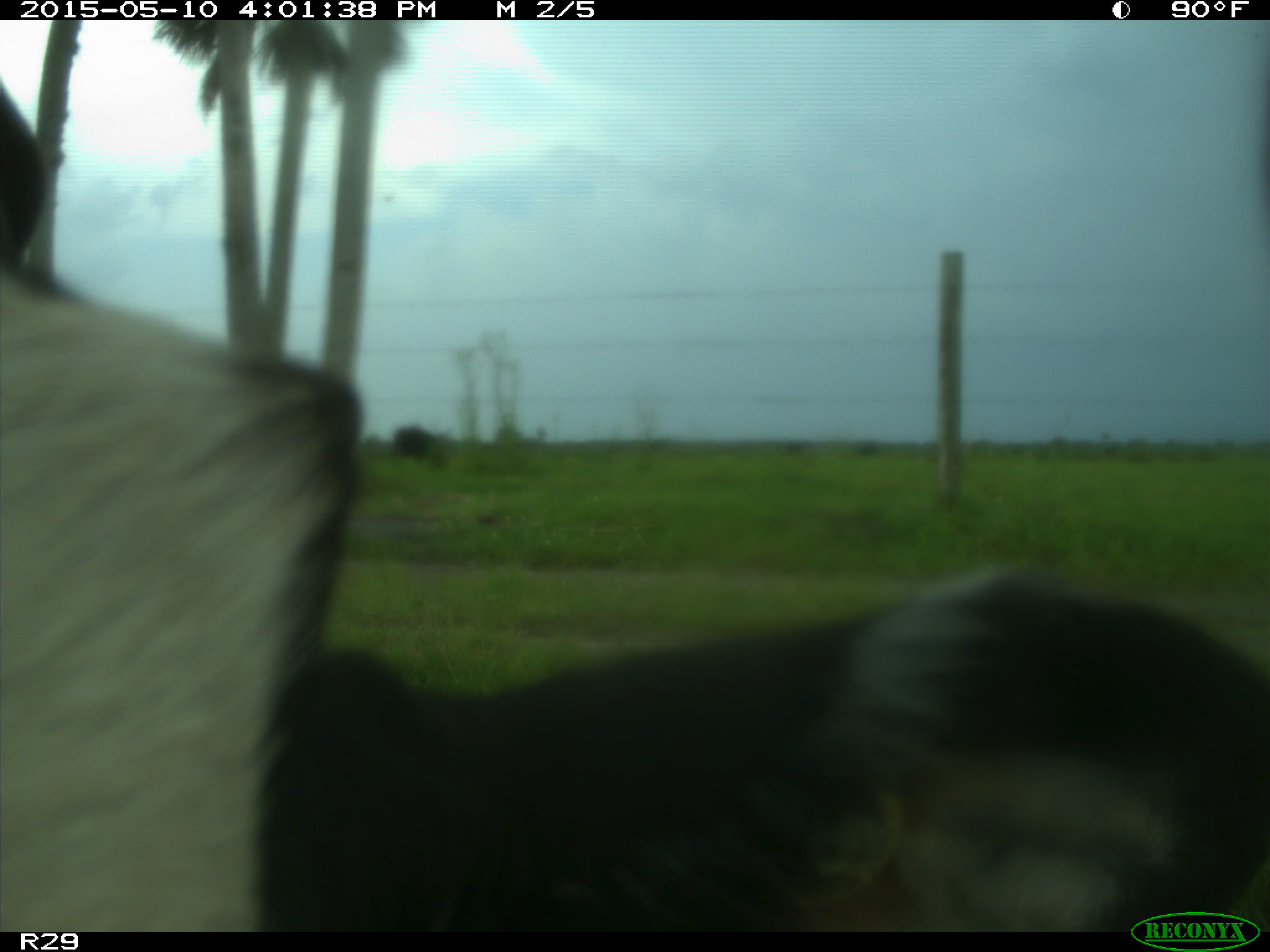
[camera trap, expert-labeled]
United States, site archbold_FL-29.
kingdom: Animalia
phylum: Chordata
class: Mammalia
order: Artiodactyla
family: Bovidae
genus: Bos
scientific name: Bos taurus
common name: domestic cow